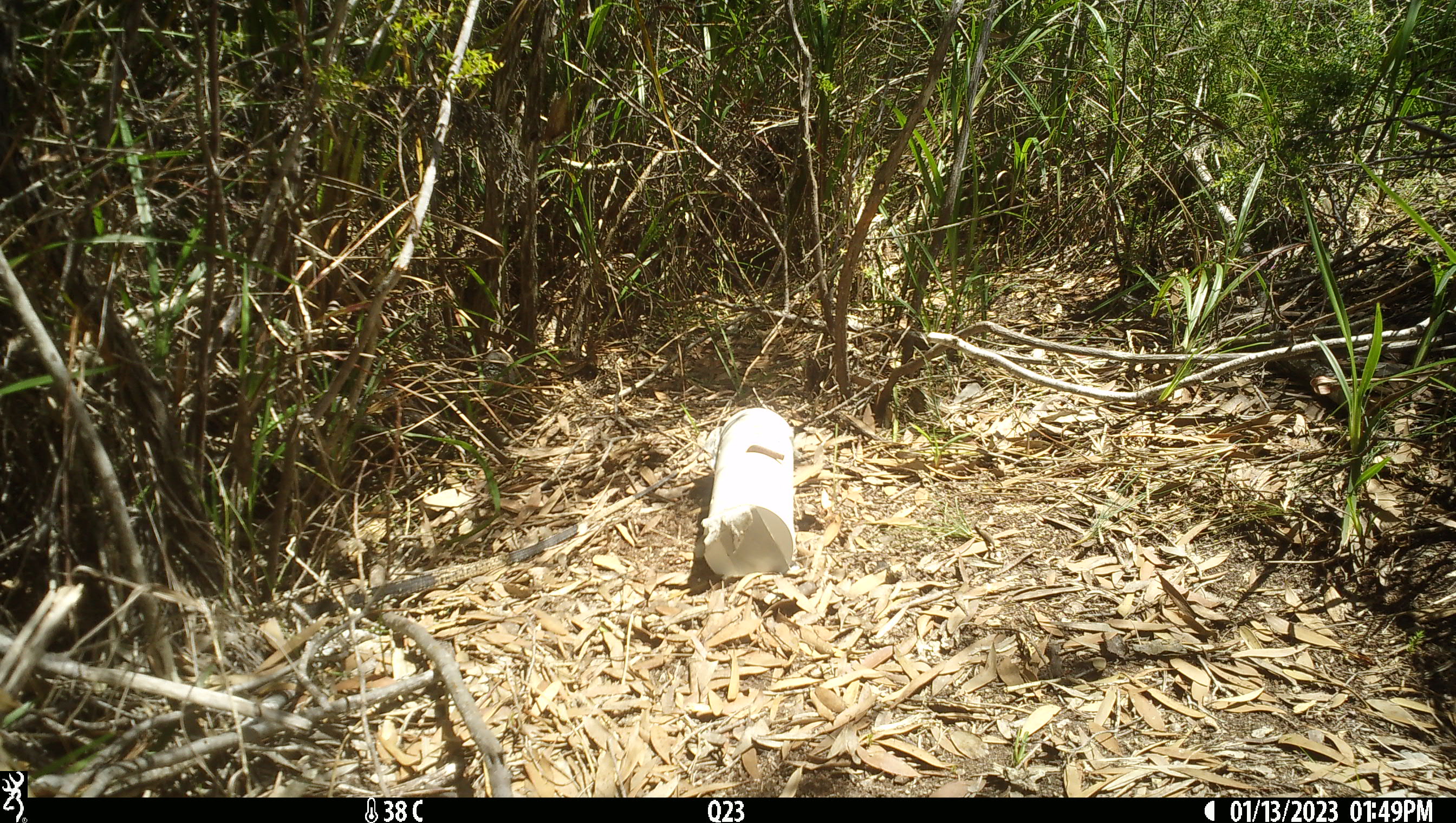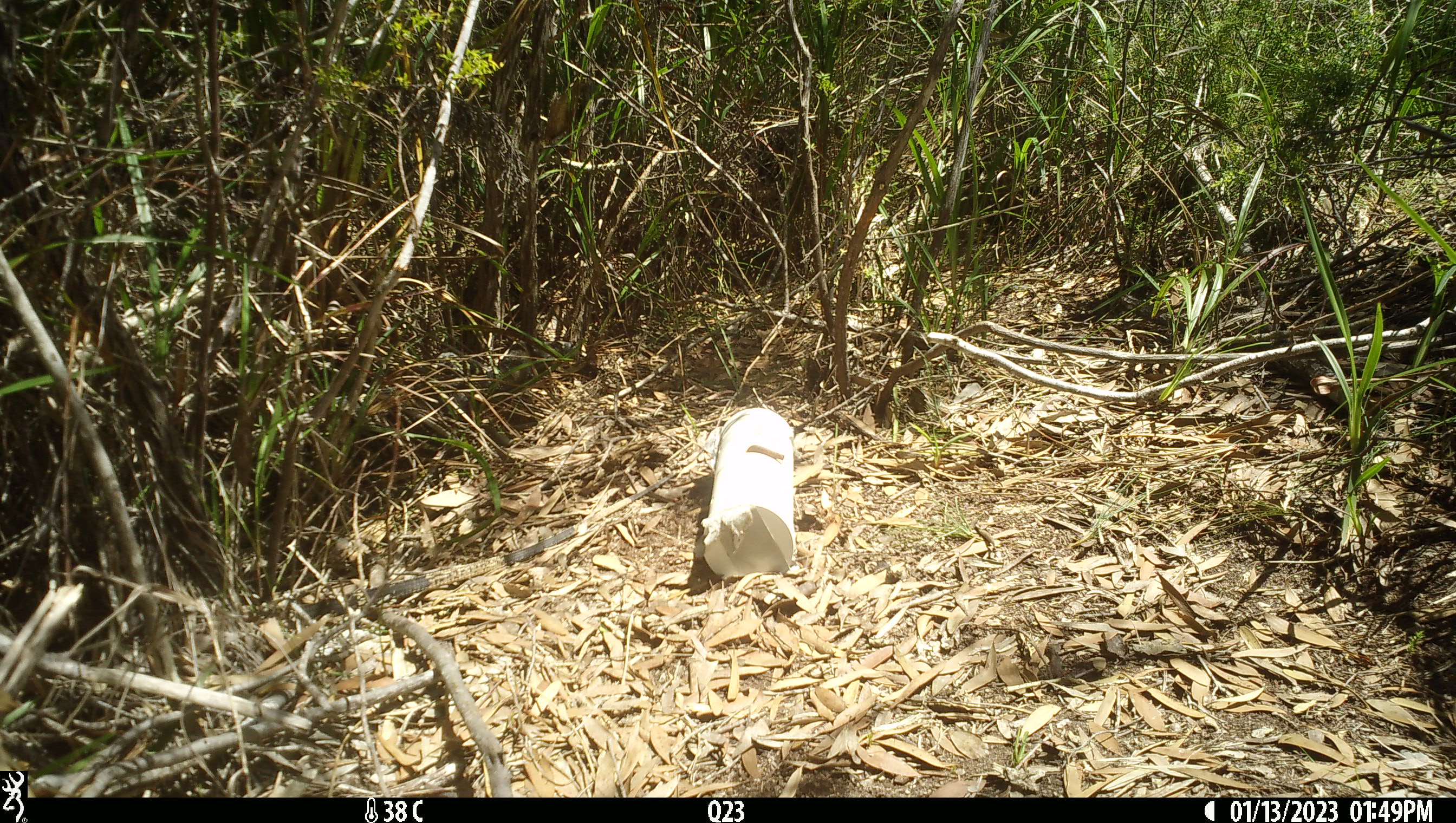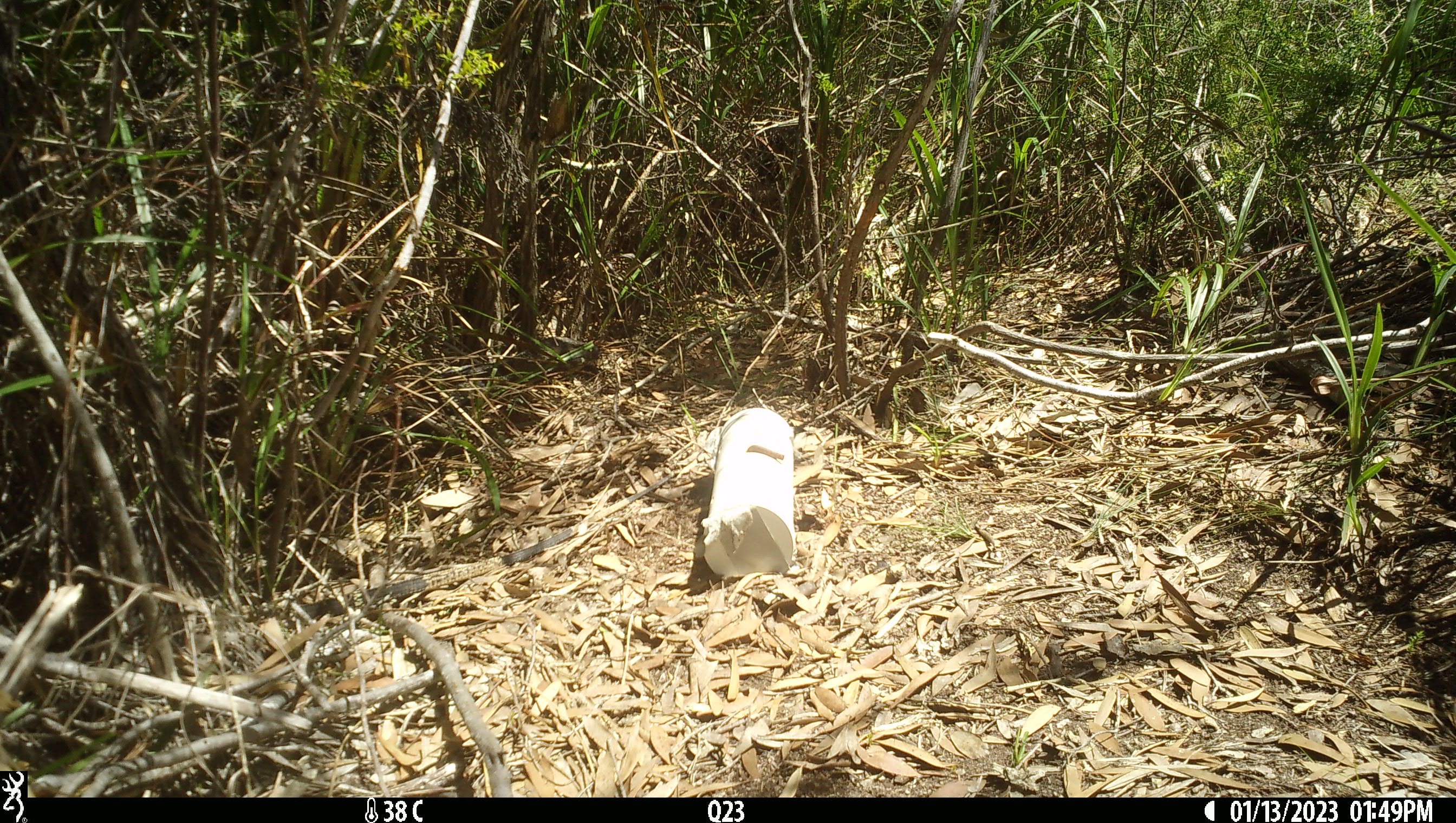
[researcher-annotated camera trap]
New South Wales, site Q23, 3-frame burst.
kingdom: Animalia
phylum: Chordata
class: Reptilia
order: Squamata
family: Varanidae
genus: Varanus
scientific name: Varanus varius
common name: lace monitor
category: goanna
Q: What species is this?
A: Goanna (lace monitor) (Varanus varius).